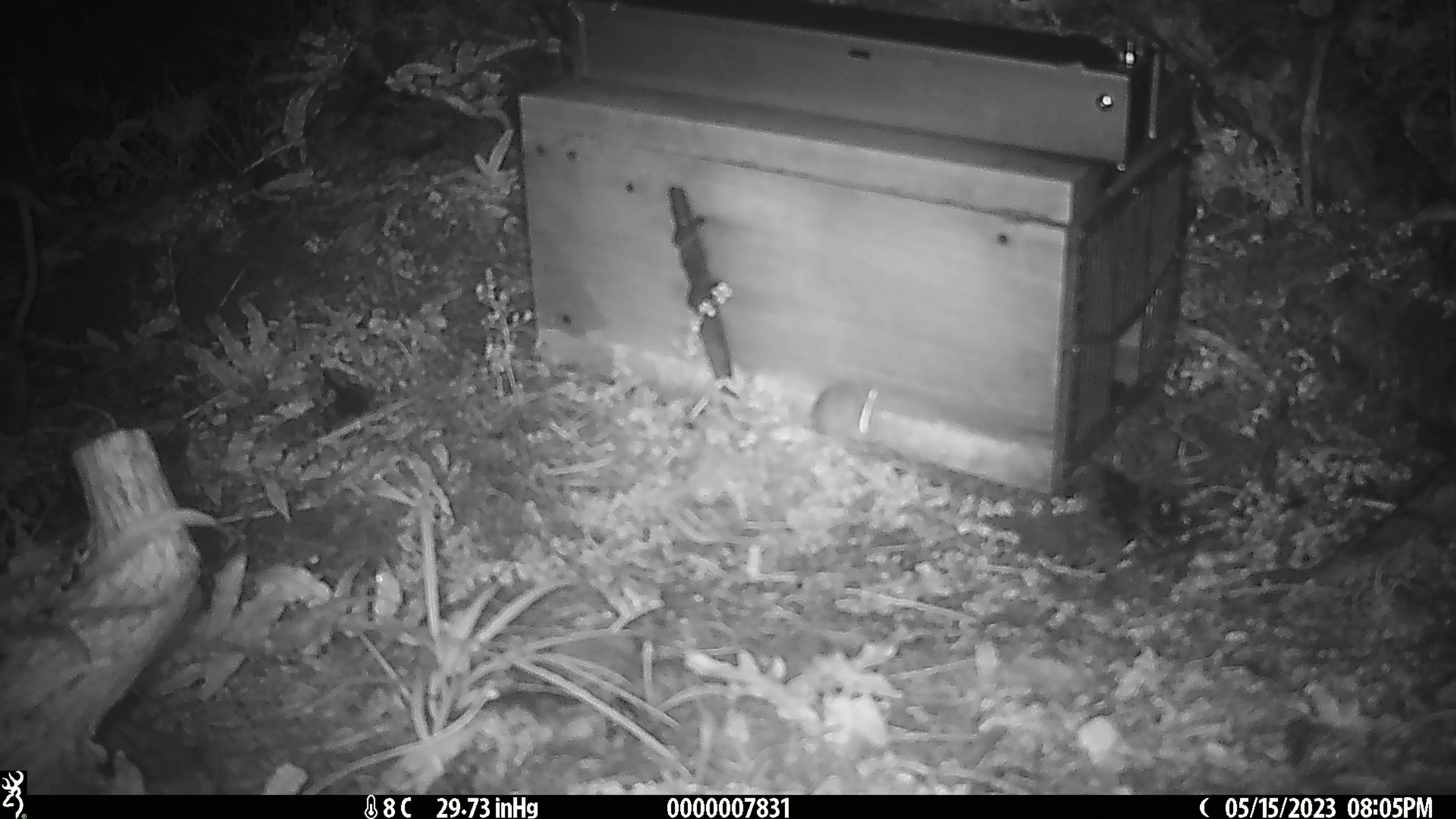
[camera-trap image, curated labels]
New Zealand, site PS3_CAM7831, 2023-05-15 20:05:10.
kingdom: Animalia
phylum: Chordata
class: Mammalia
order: Rodentia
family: Muridae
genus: Mus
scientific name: Mus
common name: mouse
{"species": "mouse (Mus)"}